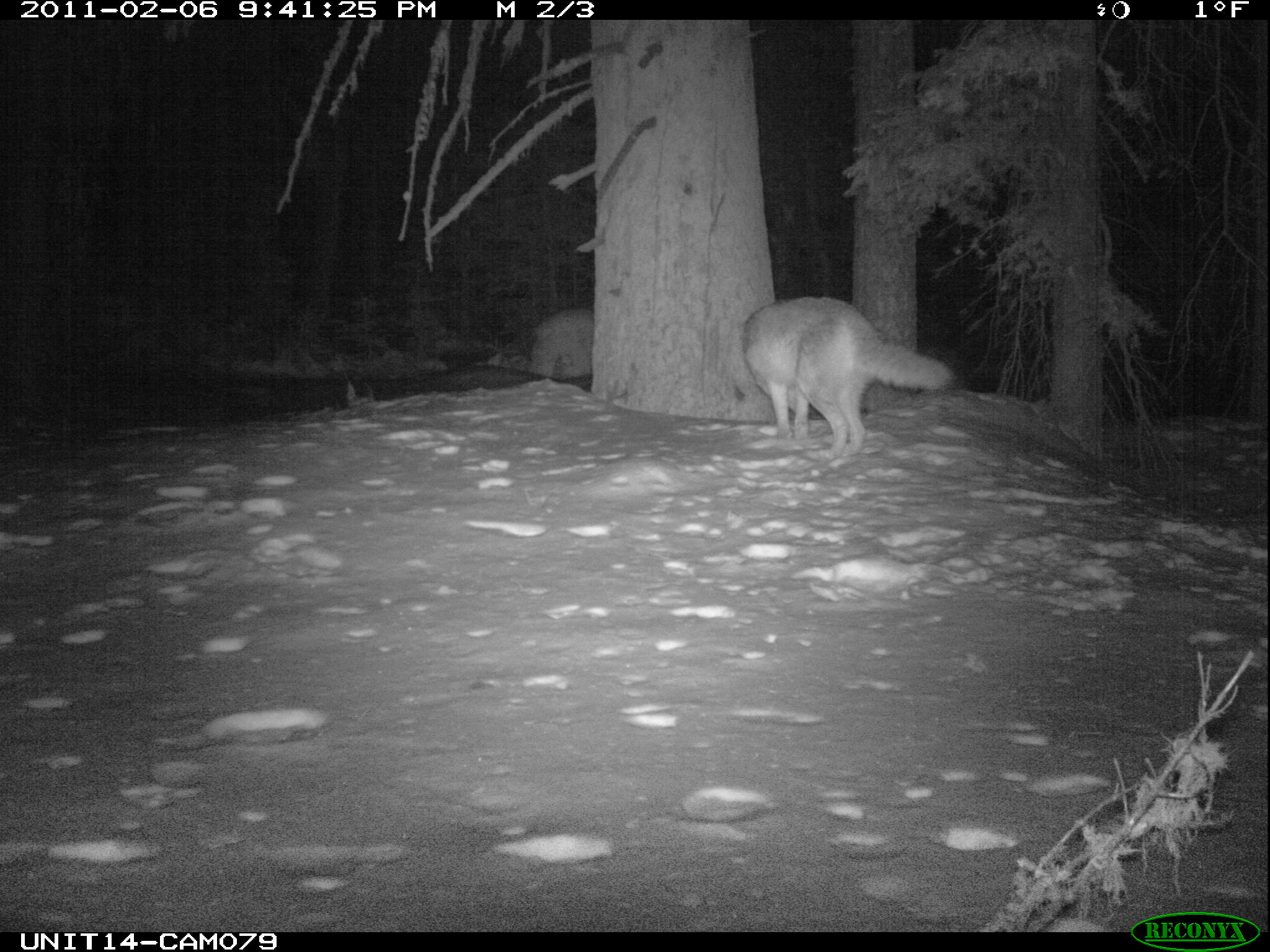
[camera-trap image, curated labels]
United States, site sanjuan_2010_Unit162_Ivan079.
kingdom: Animalia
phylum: Chordata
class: Mammalia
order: Carnivora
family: Canidae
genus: Canis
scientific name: Canis latrans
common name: coyote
Canis latrans (coyote).